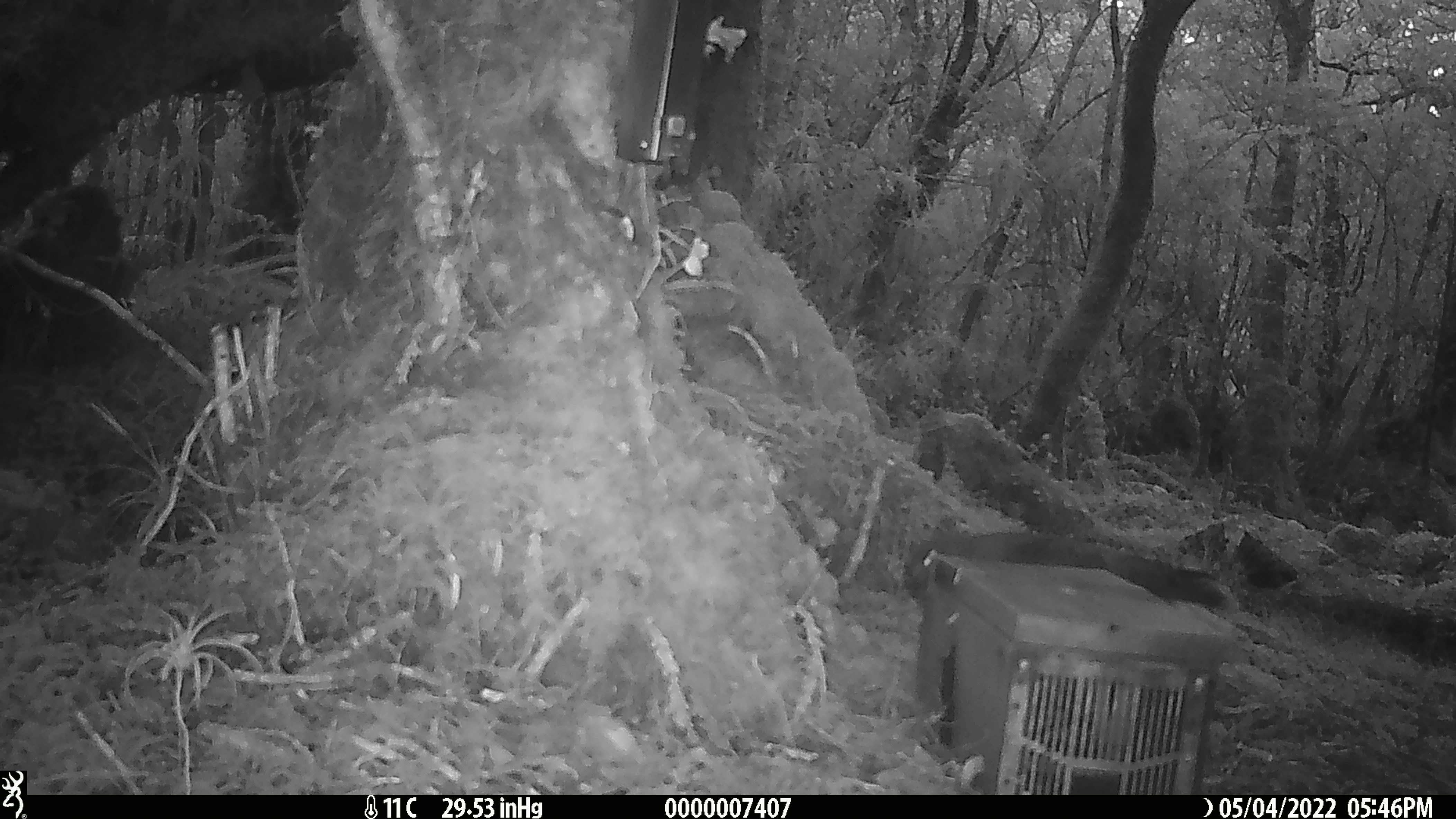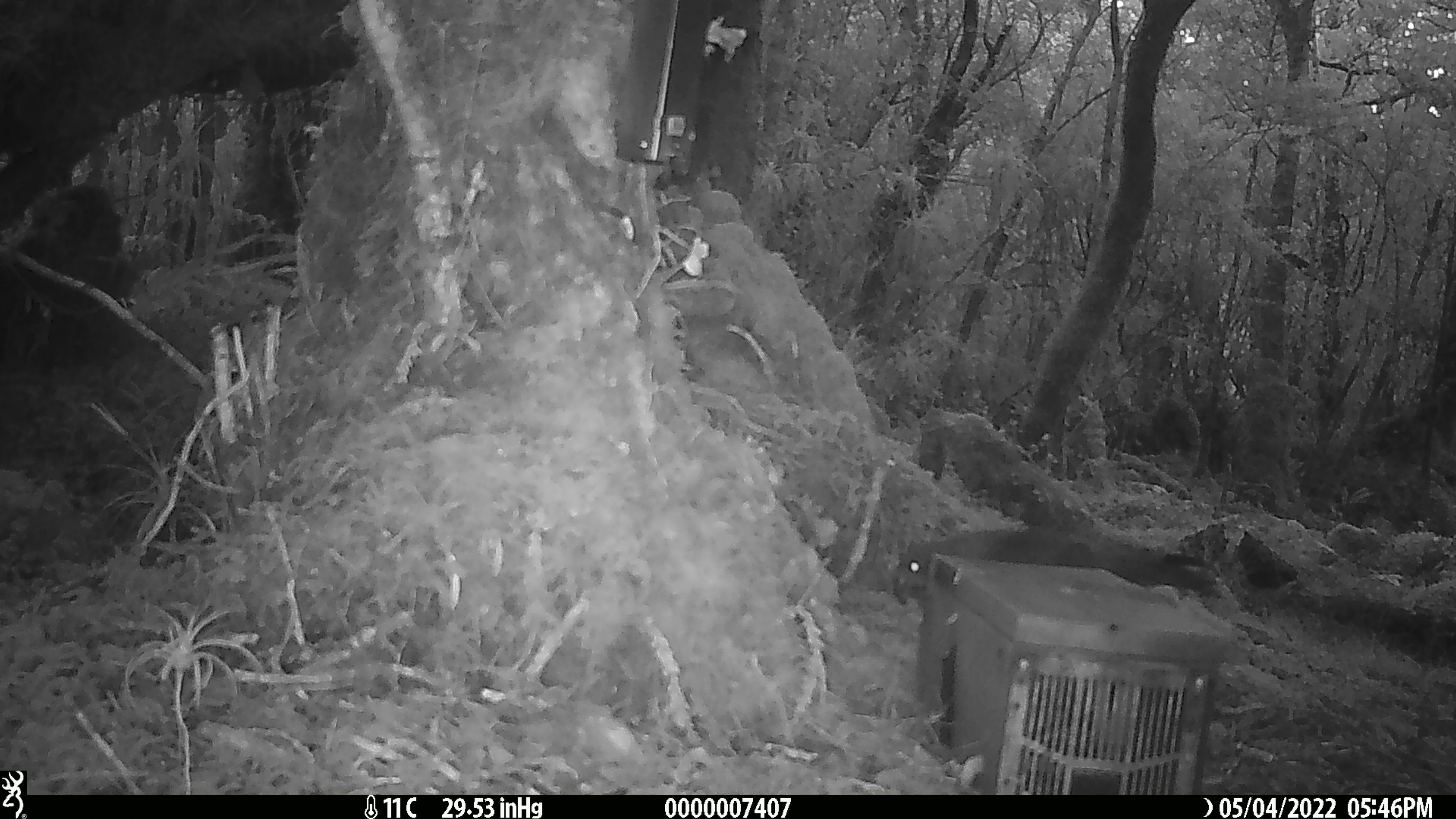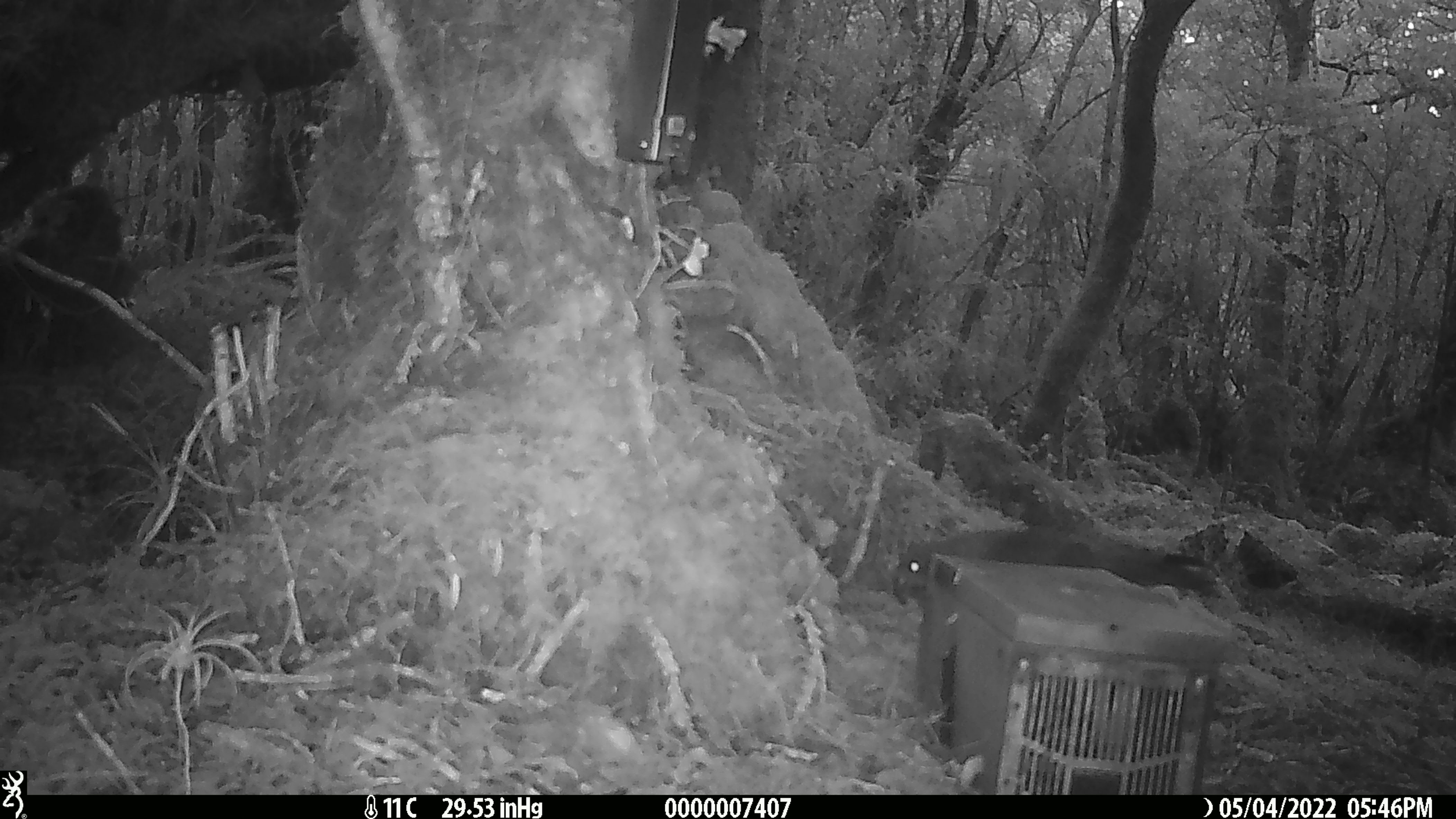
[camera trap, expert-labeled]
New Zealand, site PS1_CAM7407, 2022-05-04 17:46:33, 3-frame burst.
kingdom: Animalia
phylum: Chordata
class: Aves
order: Psittaciformes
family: Strigopidae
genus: Nestor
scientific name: Nestor notabilis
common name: kea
Kea (Nestor notabilis).